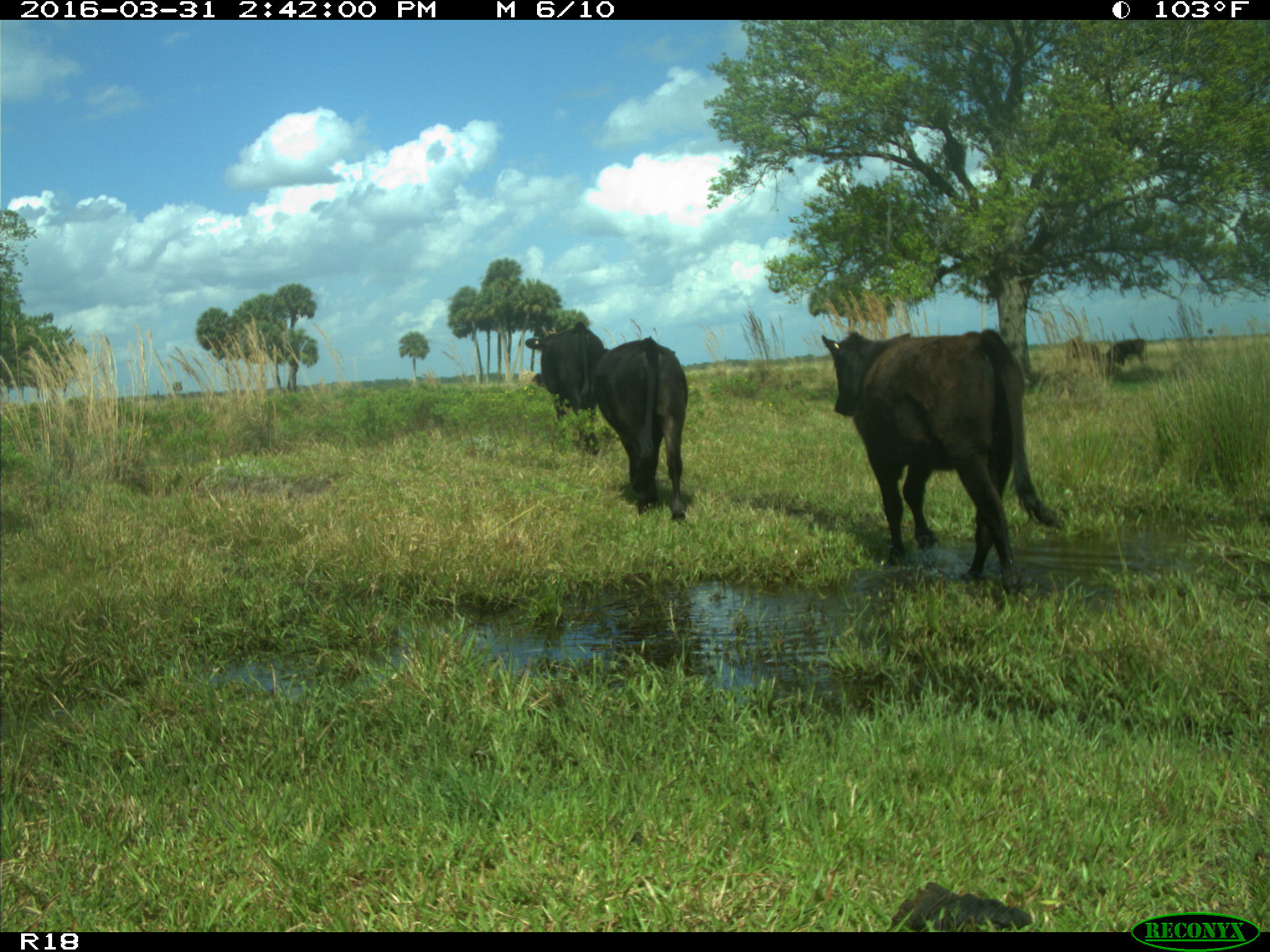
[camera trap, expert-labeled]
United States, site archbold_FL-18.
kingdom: Animalia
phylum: Chordata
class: Mammalia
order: Artiodactyla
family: Bovidae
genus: Bos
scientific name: Bos taurus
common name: domestic cow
Bos taurus (domestic cow).